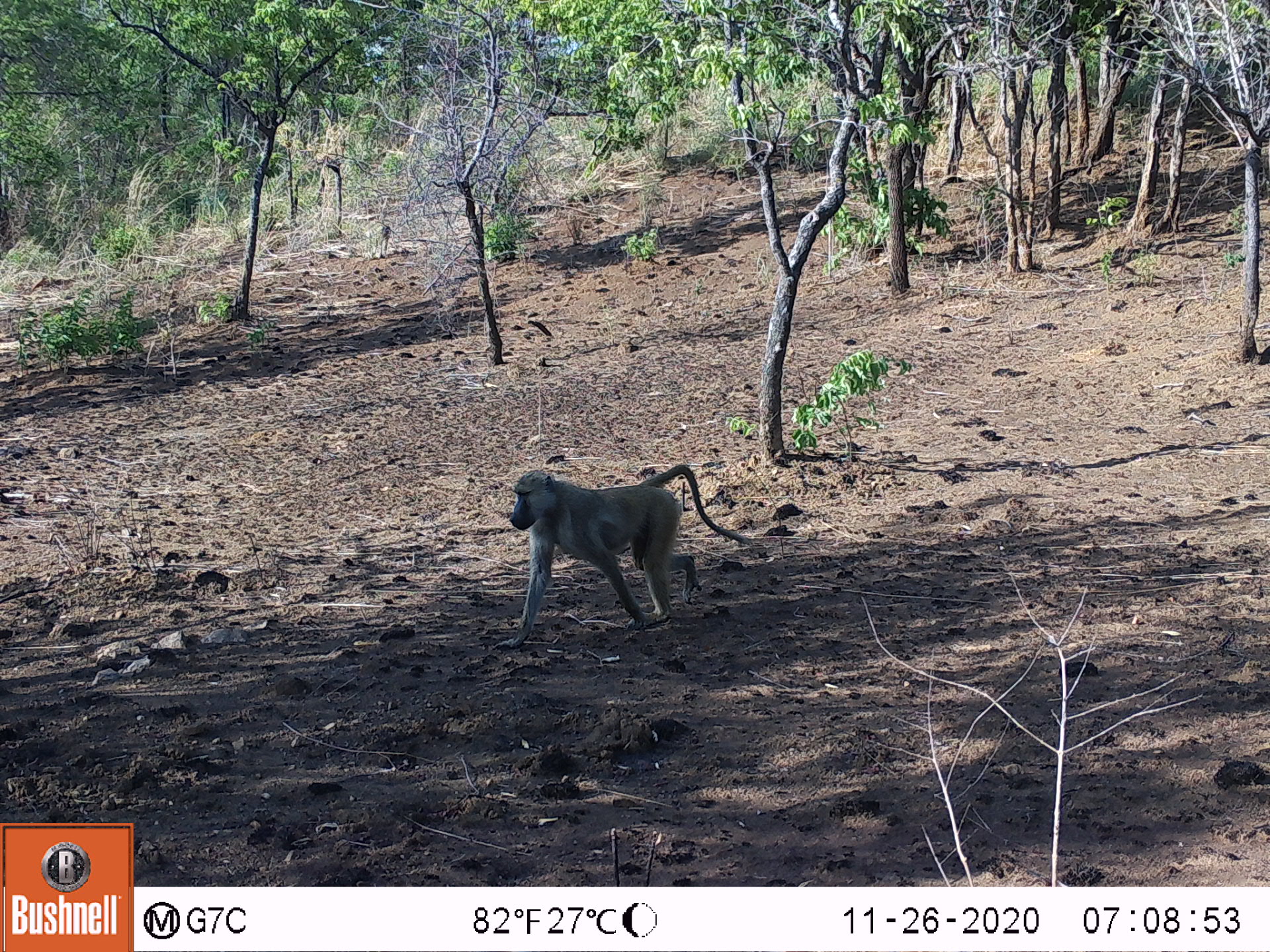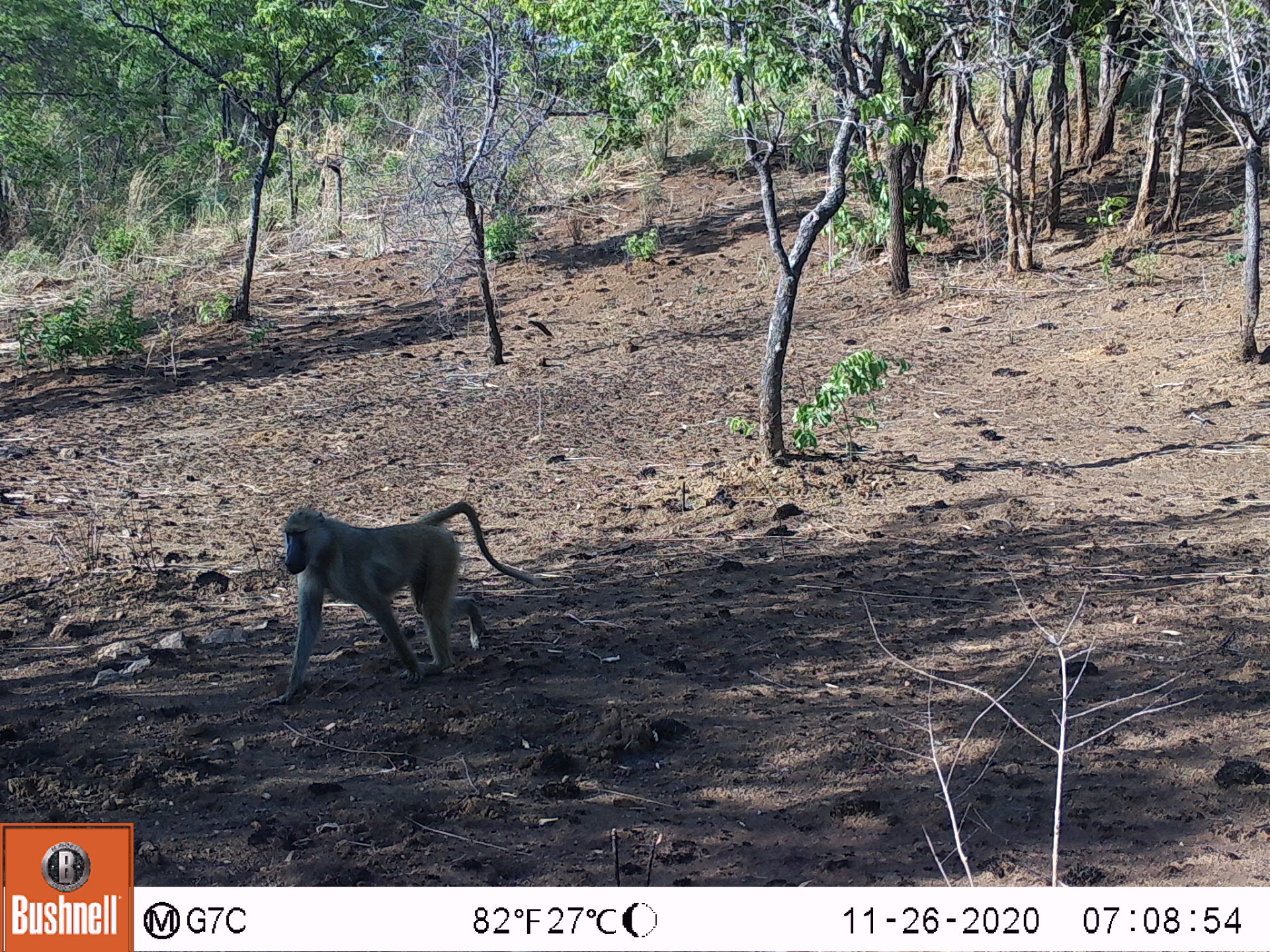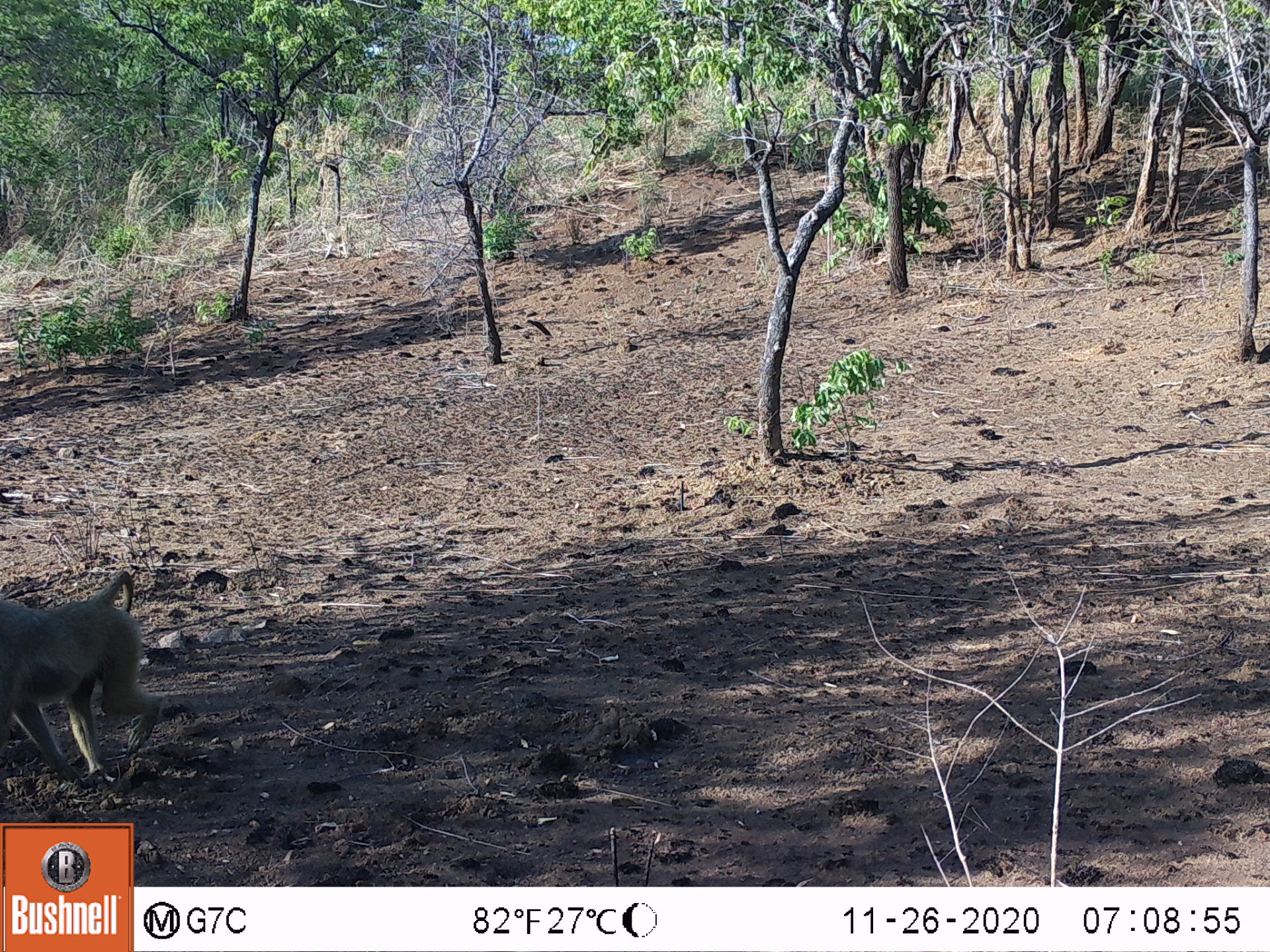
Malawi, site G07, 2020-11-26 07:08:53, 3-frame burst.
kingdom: Animalia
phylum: Chordata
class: Mammalia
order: Primates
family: Cercopithecidae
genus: Papio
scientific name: Papio cynocephalus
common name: yellow baboon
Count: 1.